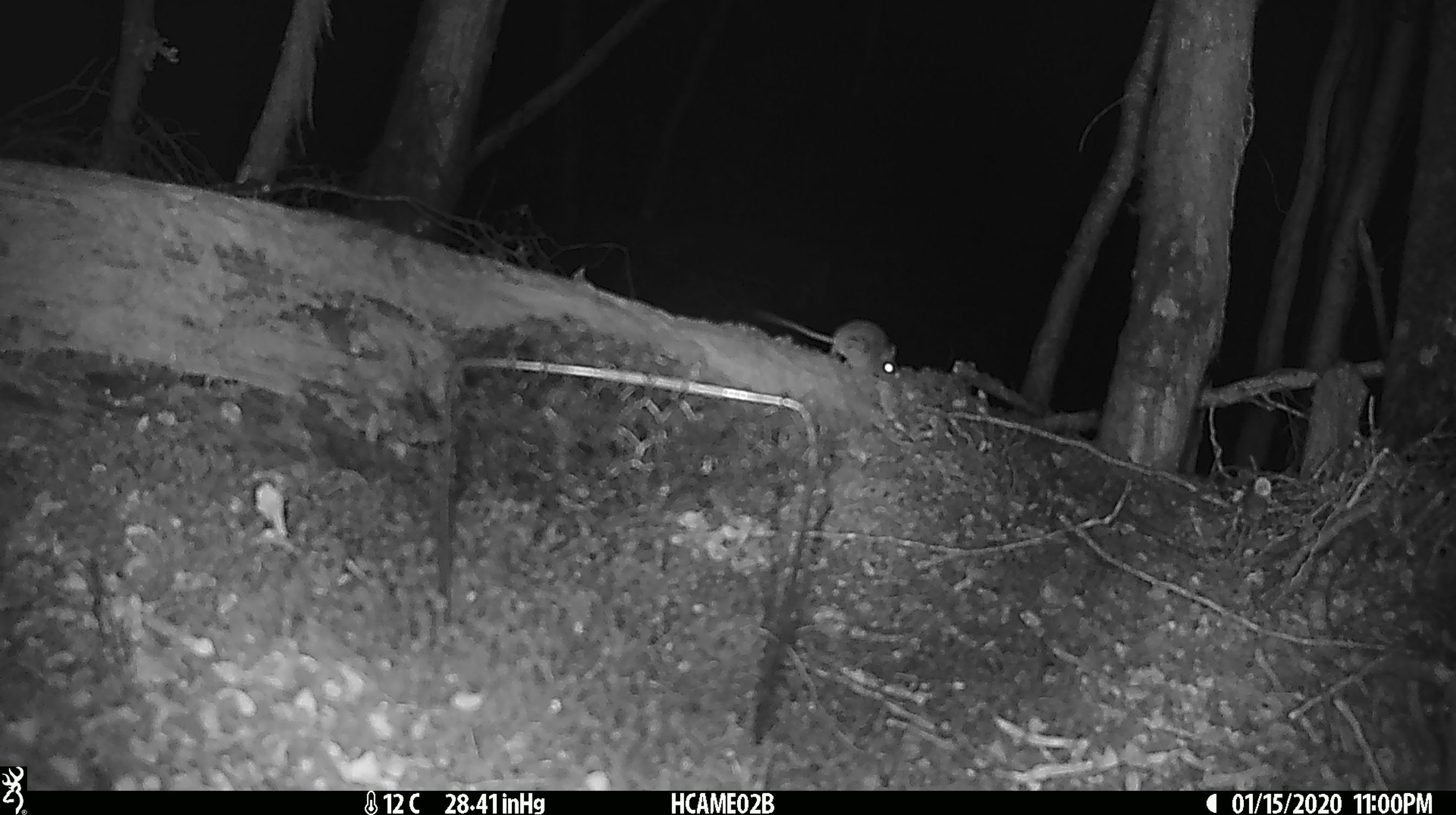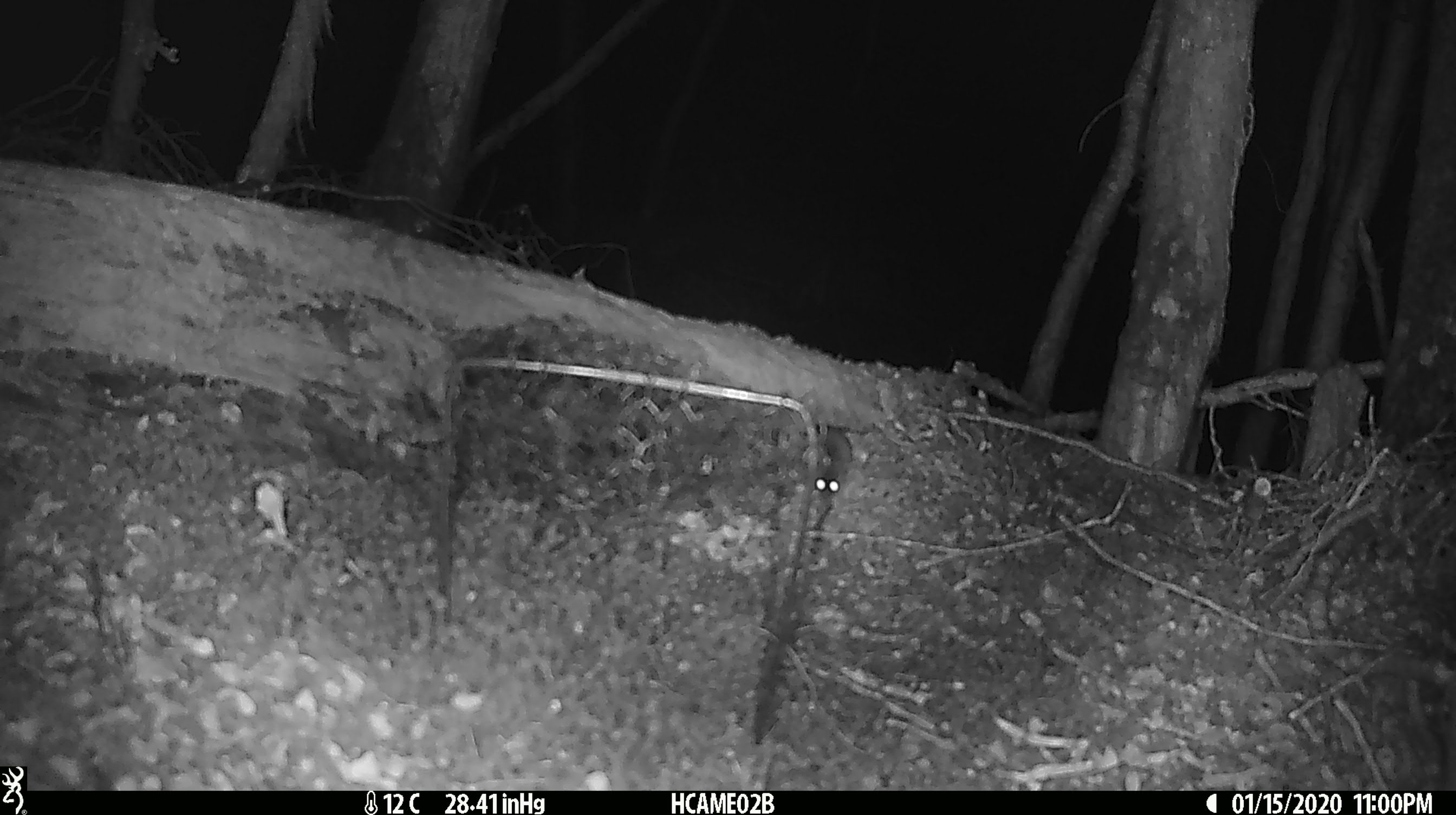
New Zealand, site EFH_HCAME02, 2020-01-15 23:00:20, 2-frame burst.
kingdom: Animalia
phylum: Chordata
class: Mammalia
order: Rodentia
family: Muridae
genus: Mus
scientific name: Mus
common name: mouse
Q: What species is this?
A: Mouse (Mus).